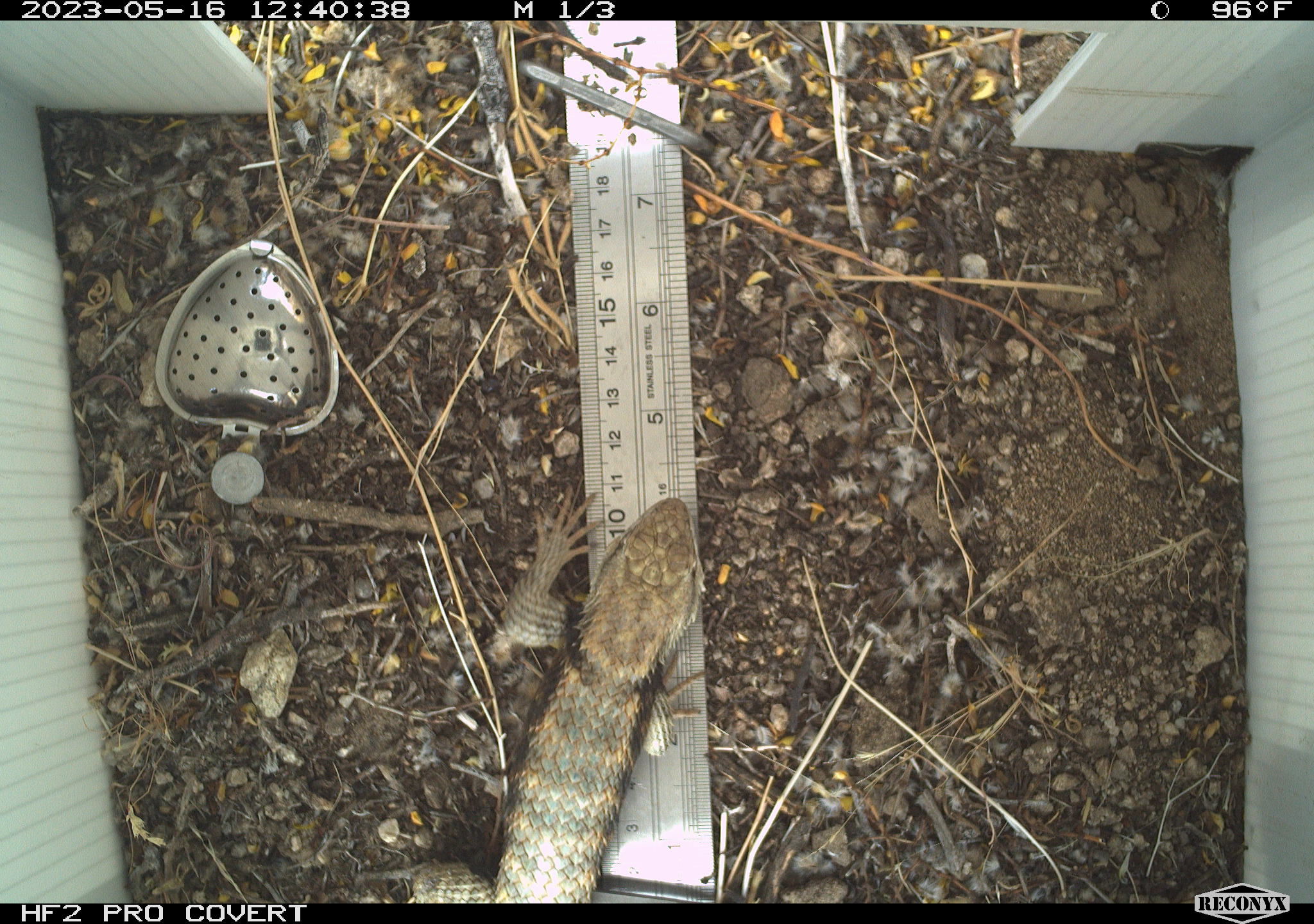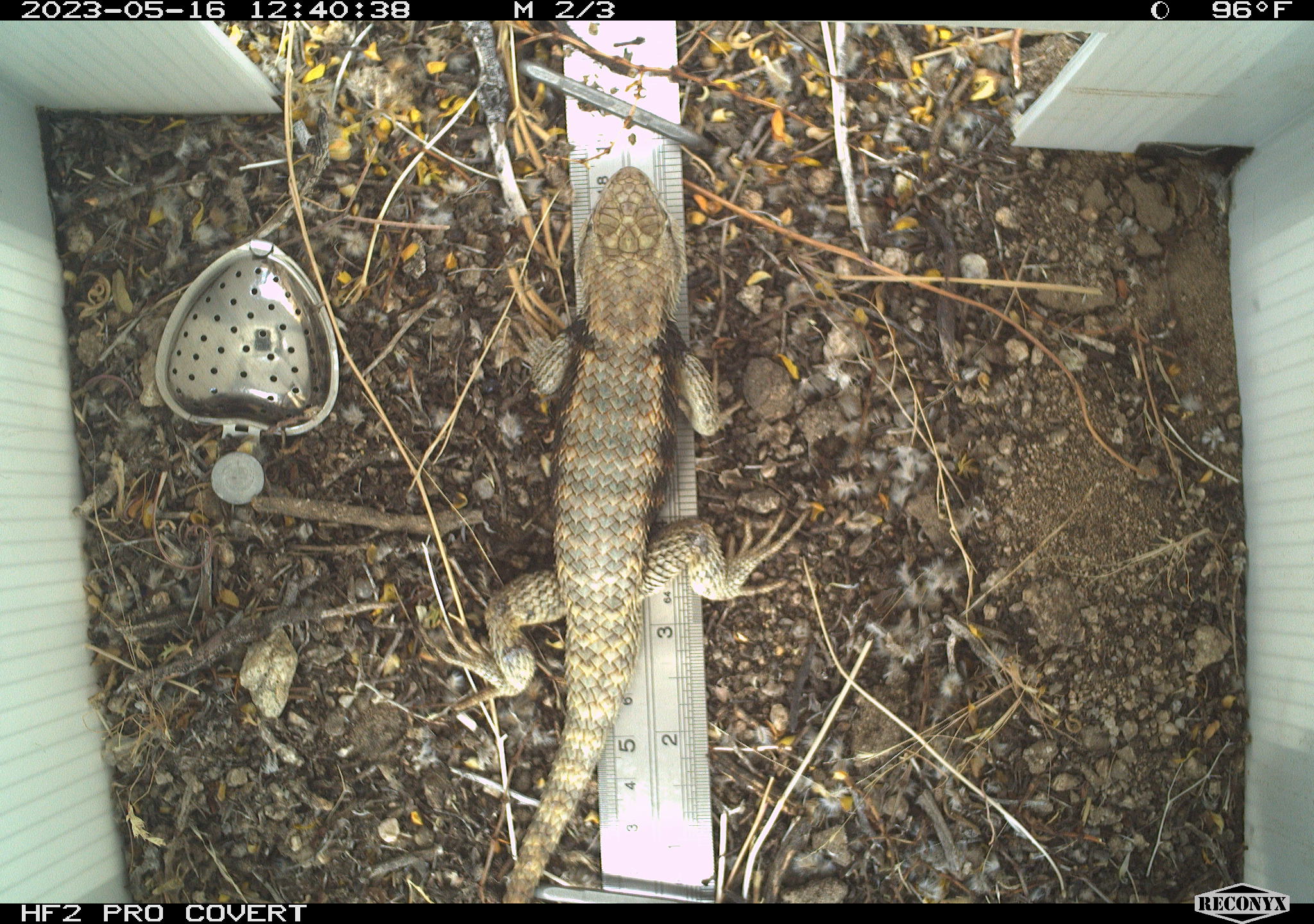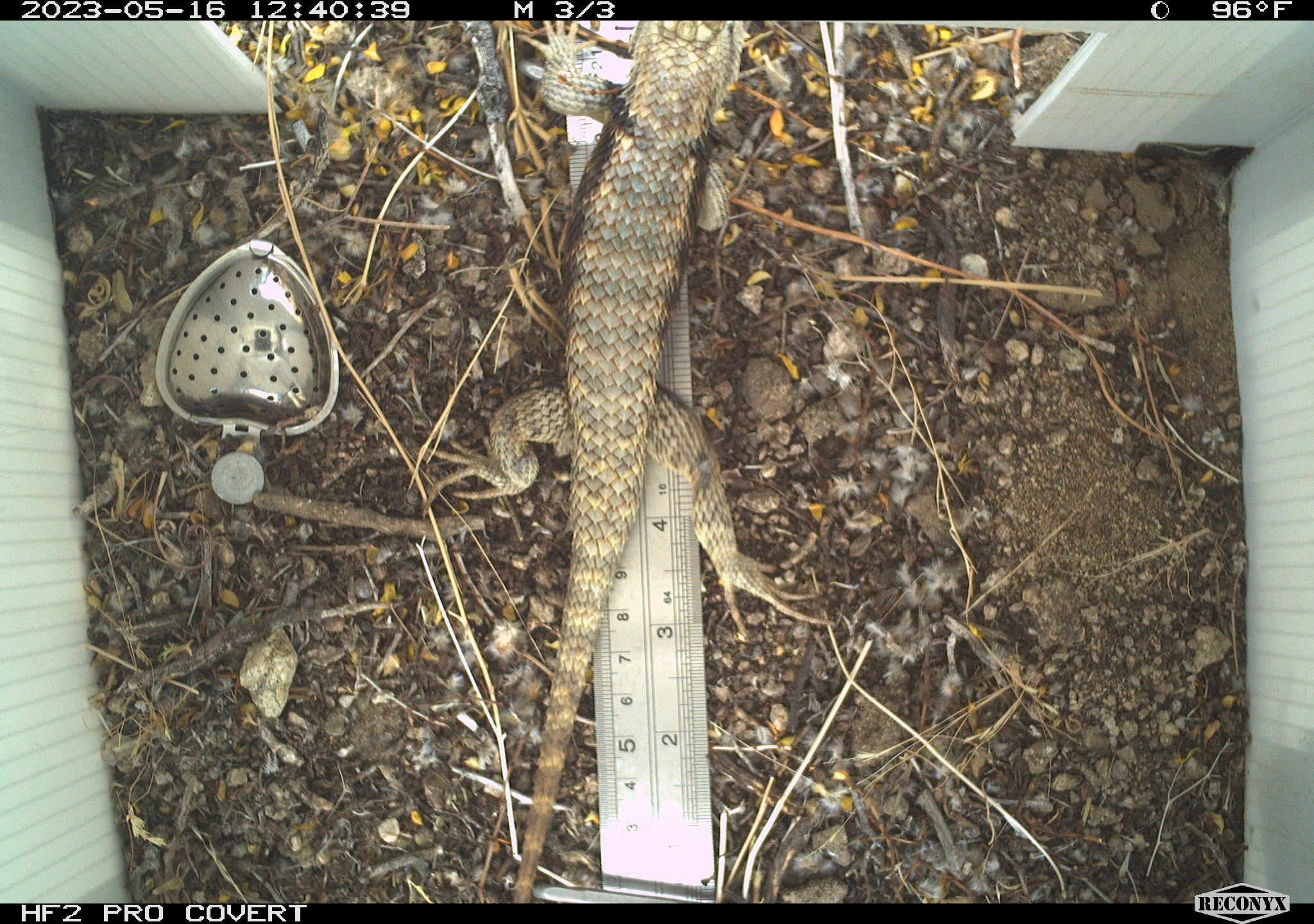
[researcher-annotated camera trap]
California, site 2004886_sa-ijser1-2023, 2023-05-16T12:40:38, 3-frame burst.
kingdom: Animalia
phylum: Chordata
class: Reptilia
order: Squamata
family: Phrynosomatidae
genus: Sceloporus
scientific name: Sceloporus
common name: spiny lizards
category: sceloporus species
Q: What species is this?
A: Sceloporus species (spiny lizards) (Sceloporus).